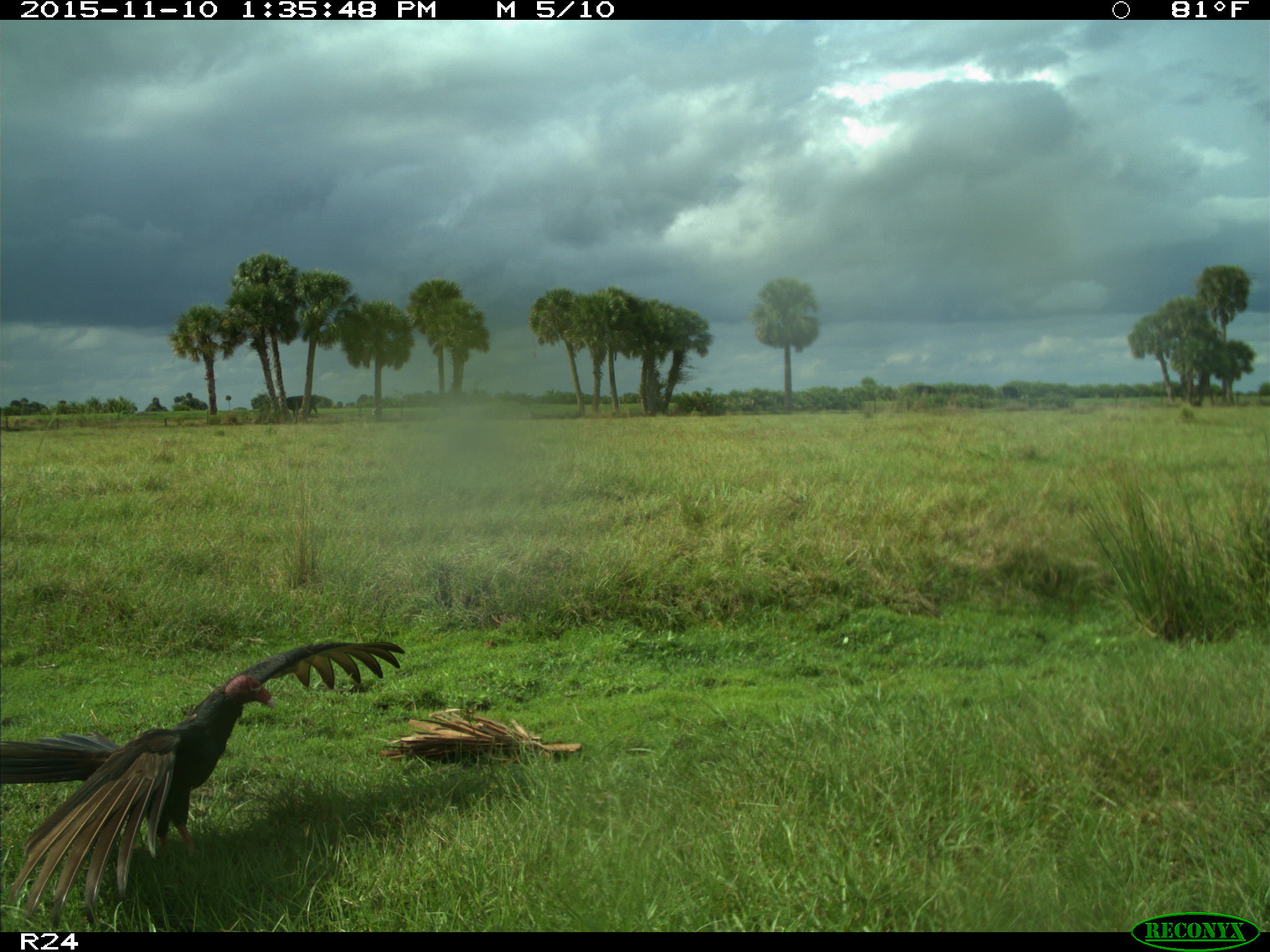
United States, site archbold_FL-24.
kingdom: Animalia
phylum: Chordata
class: Aves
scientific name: Aves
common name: birds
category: unidentified bird